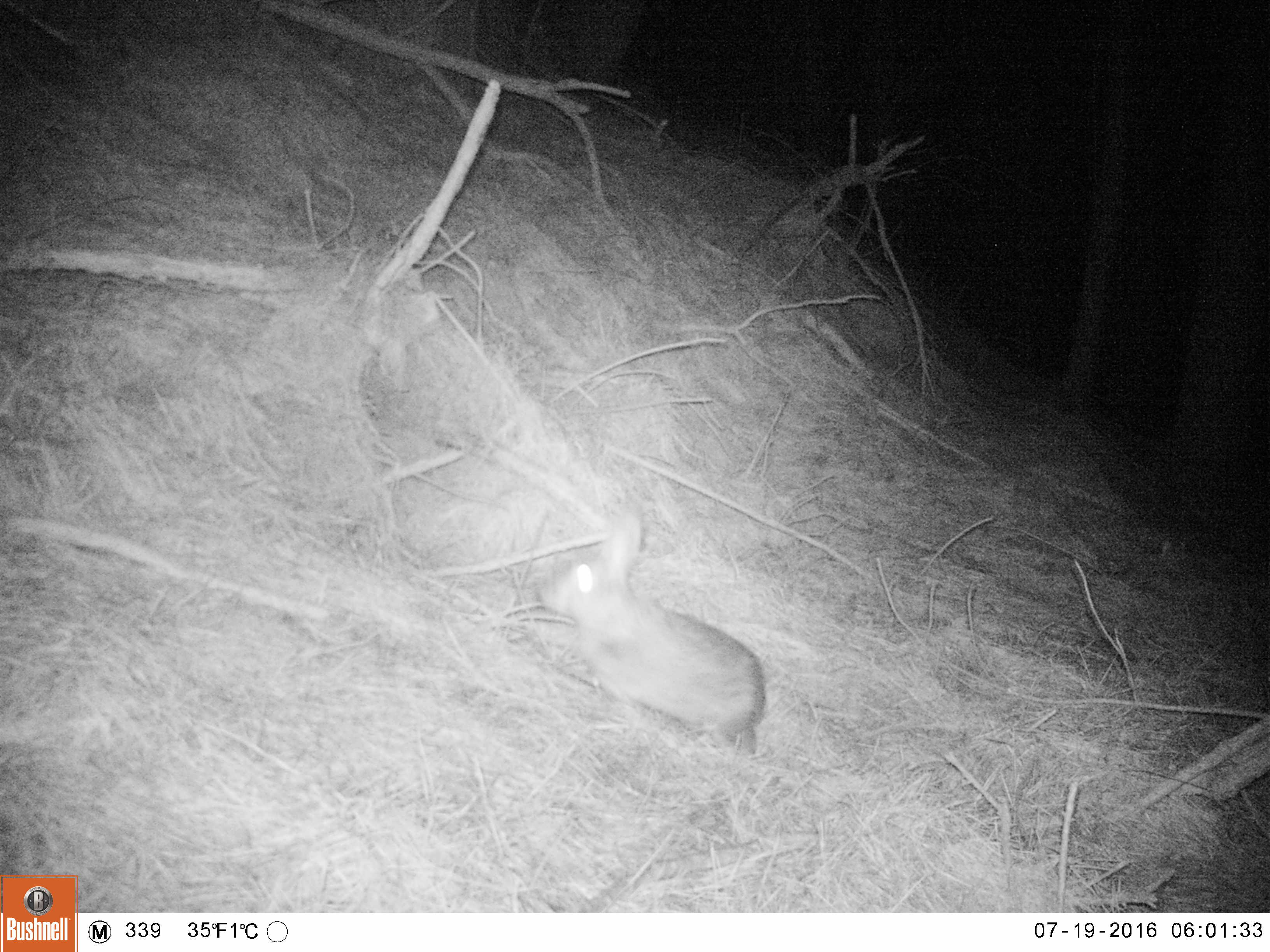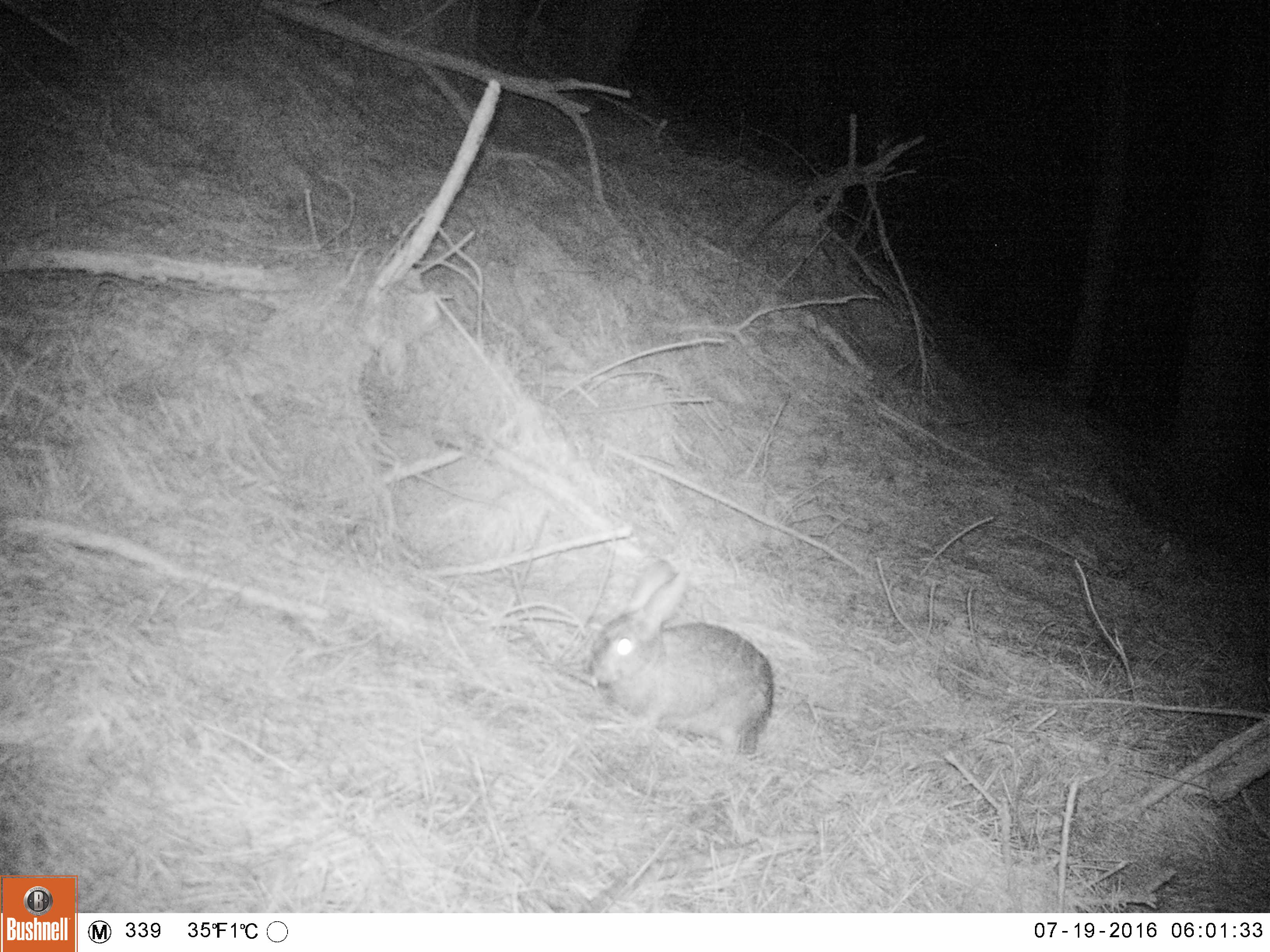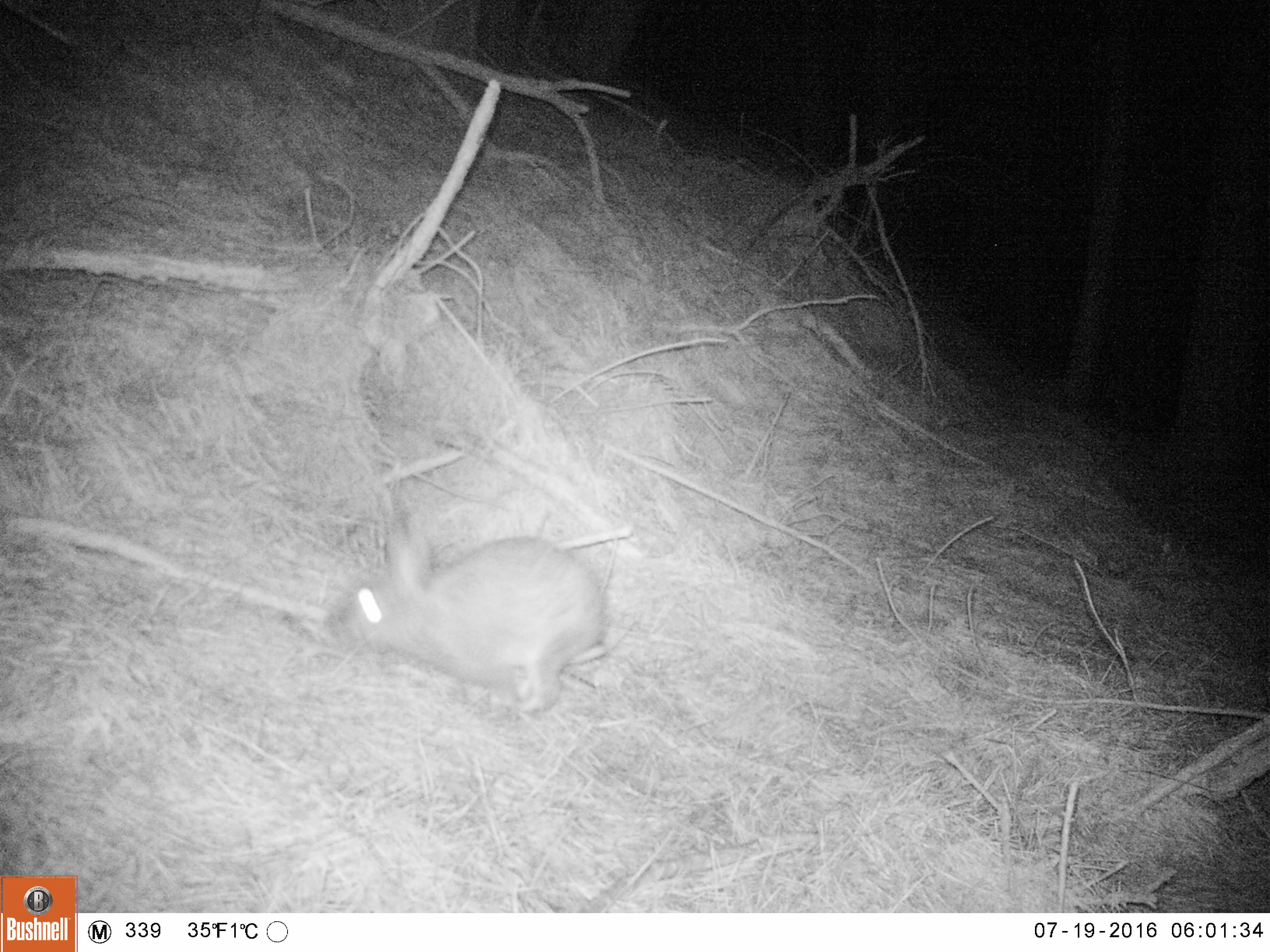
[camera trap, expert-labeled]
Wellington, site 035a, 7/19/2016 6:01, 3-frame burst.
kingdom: Animalia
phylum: Chordata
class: Mammalia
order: Lagomorpha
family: Leporidae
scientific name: Leporidae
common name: rabbit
Rabbit (Leporidae).